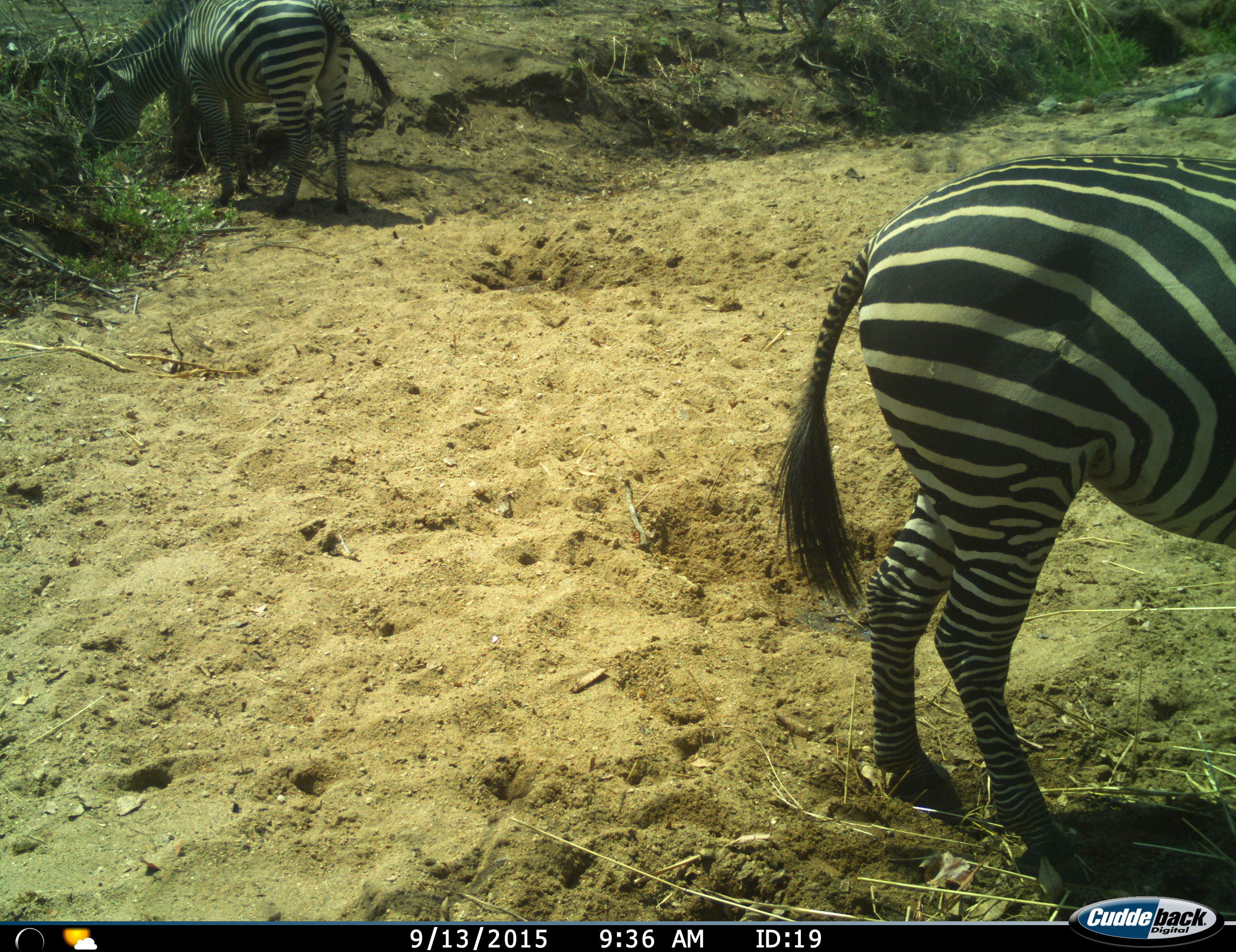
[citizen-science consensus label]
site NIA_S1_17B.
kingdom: Animalia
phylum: Chordata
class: Mammalia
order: Perissodactyla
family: Equidae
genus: Equus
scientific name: Equus quagga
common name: plains zebra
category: zebraplains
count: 2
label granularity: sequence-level